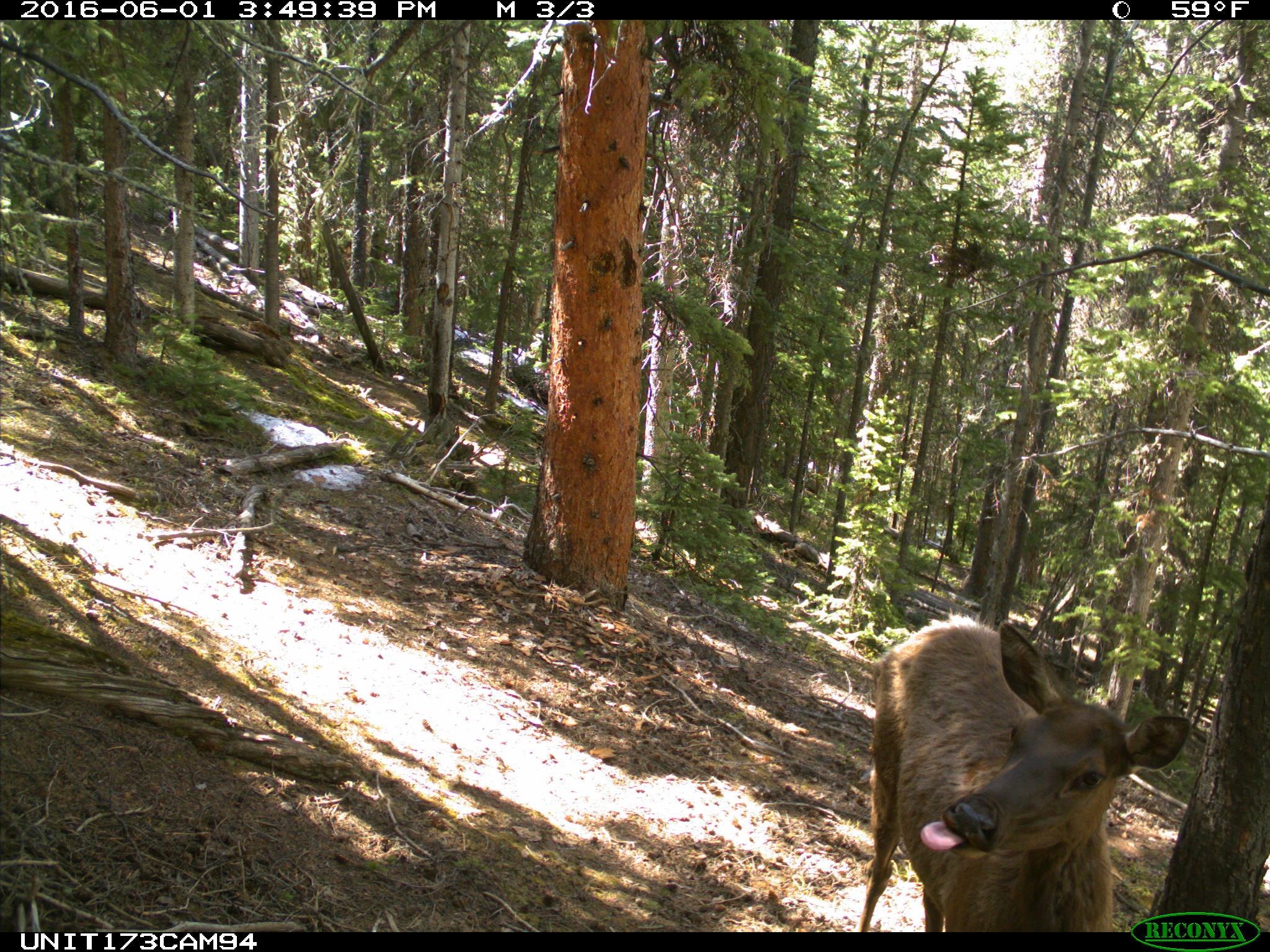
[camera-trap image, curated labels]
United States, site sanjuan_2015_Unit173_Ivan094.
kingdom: Animalia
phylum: Chordata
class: Mammalia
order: Artiodactyla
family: Cervidae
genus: Cervus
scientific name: Cervus elaphus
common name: red deer